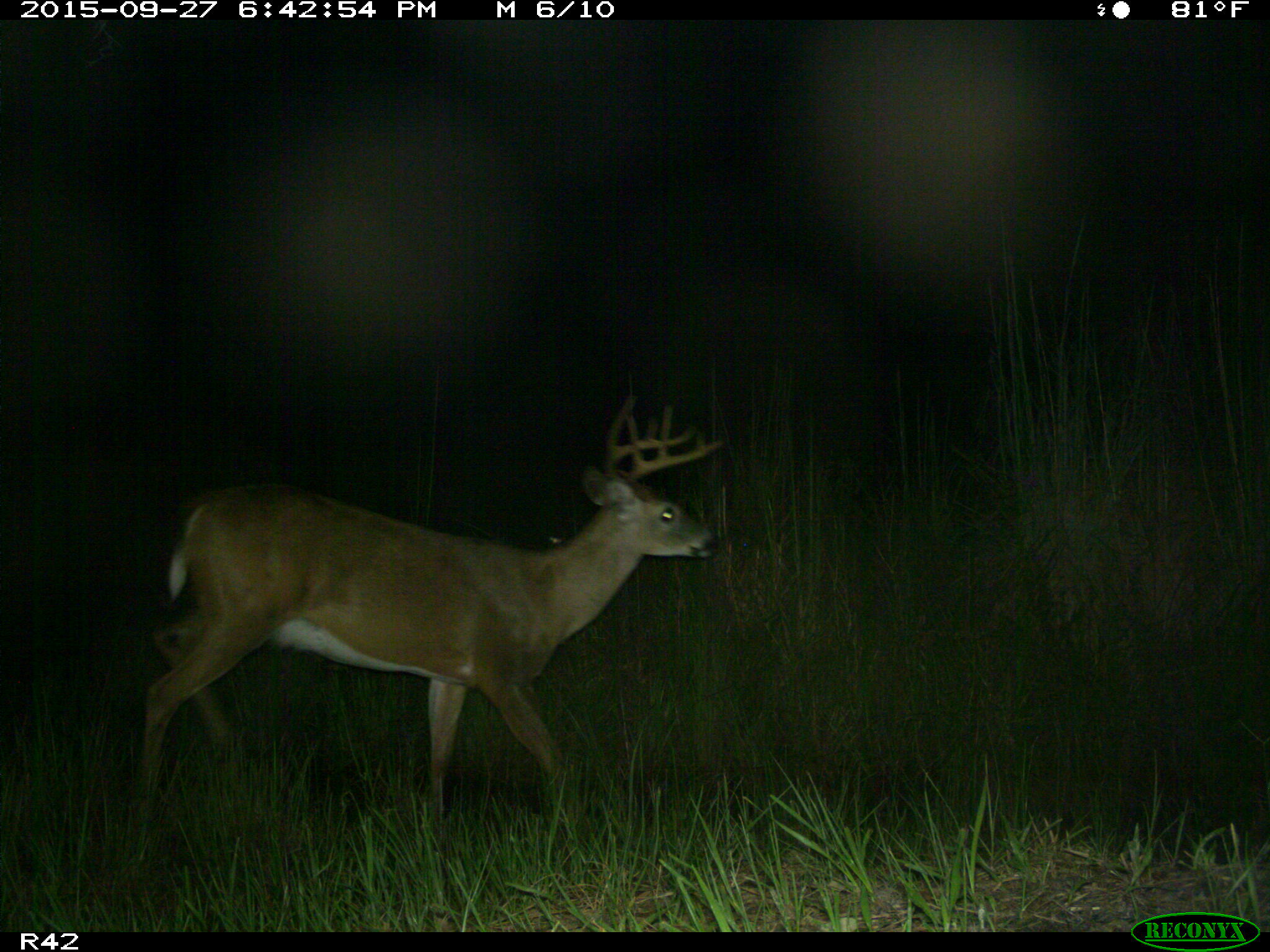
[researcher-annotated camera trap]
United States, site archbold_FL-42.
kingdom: Animalia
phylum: Chordata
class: Mammalia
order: Artiodactyla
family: Cervidae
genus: Odocoileus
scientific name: Odocoileus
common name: deer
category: unidentified deer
Unidentified deer (deer) (Odocoileus).